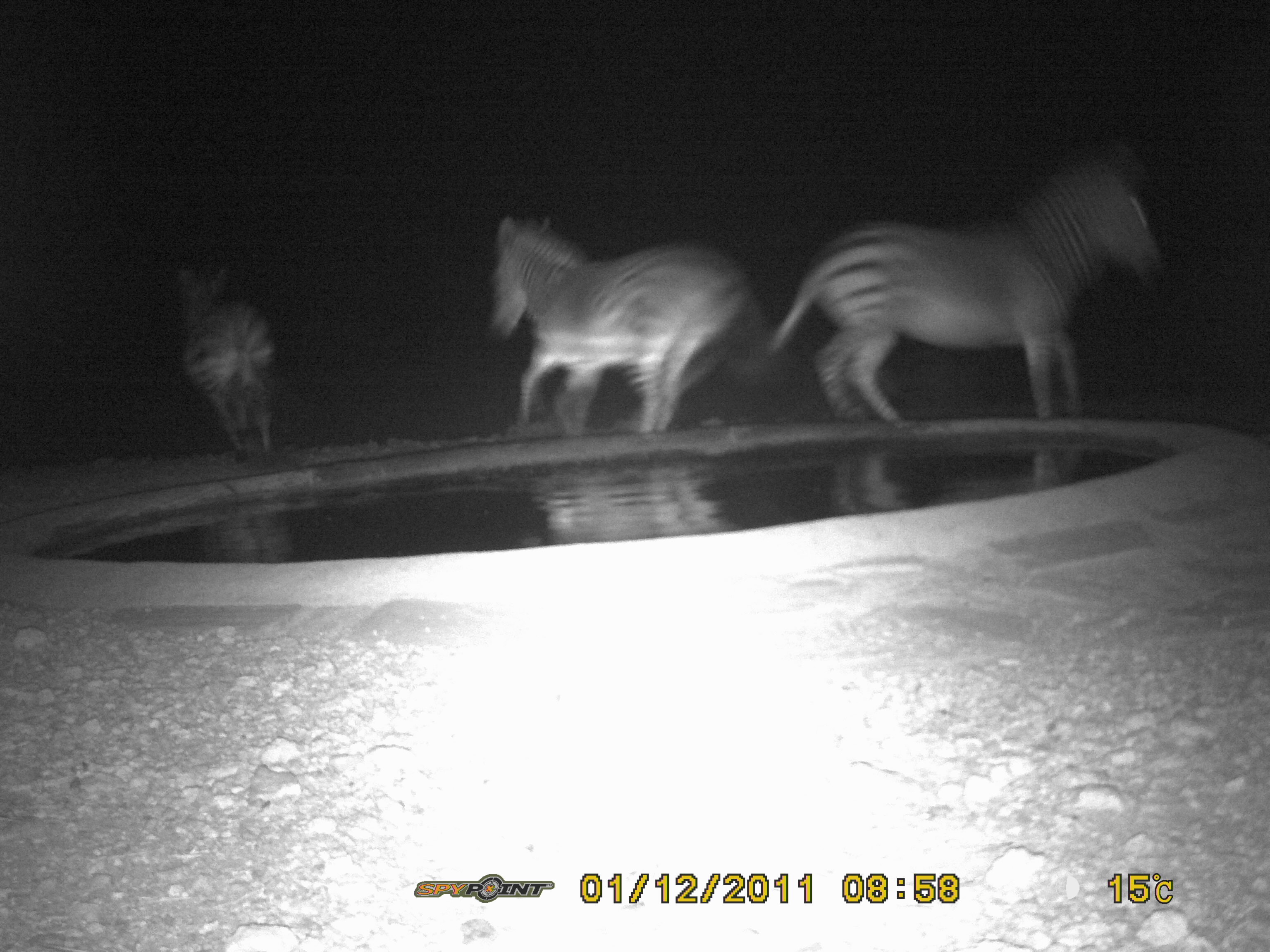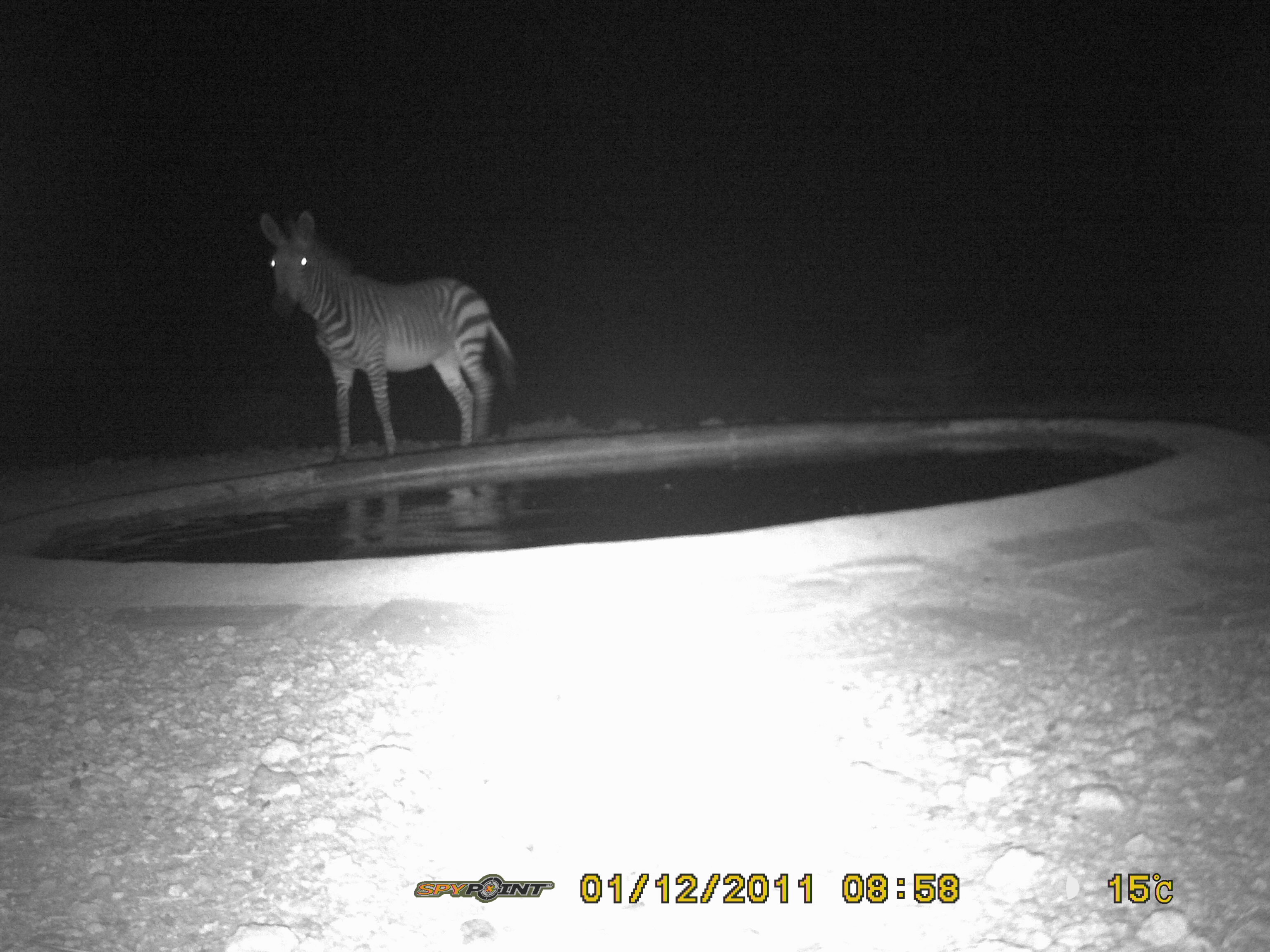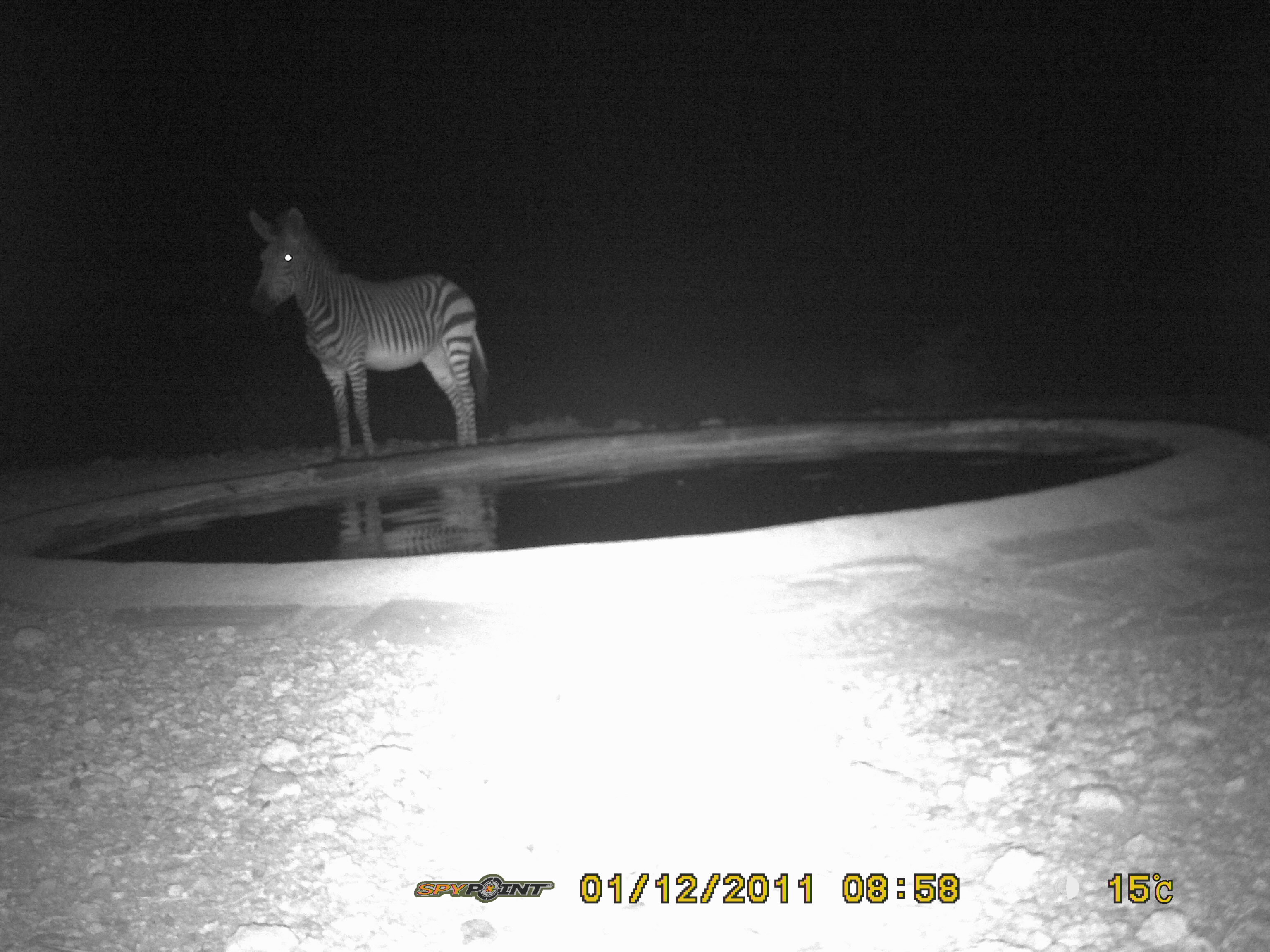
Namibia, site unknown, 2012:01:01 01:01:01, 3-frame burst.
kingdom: Animalia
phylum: Chordata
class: Mammalia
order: Perissodactyla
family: Equidae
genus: Equus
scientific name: Equus zebra hartmannae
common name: hartmann's mountain zebra